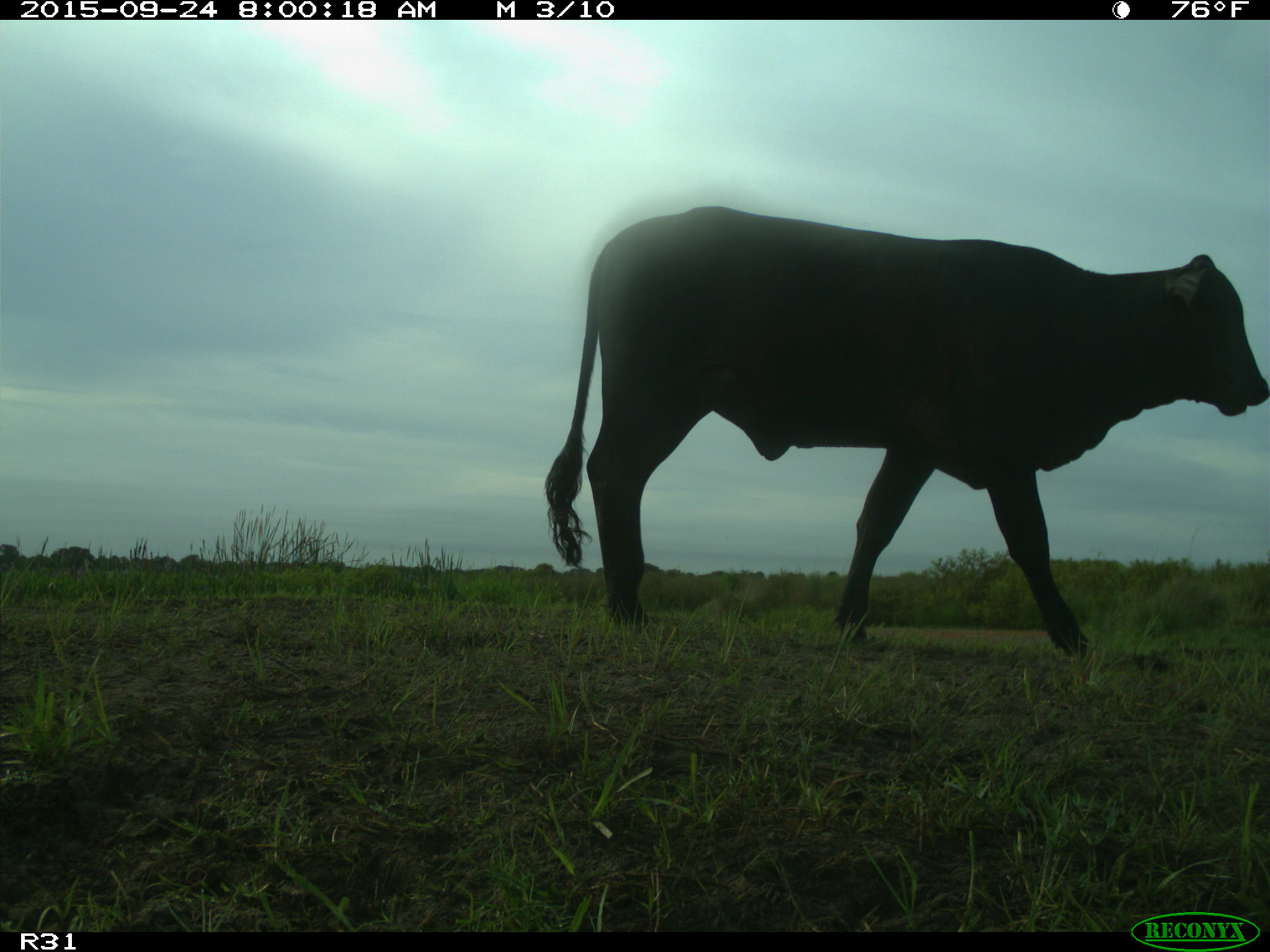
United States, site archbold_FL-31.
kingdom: Animalia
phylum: Chordata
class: Mammalia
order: Artiodactyla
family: Bovidae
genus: Bos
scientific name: Bos taurus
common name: domestic cow